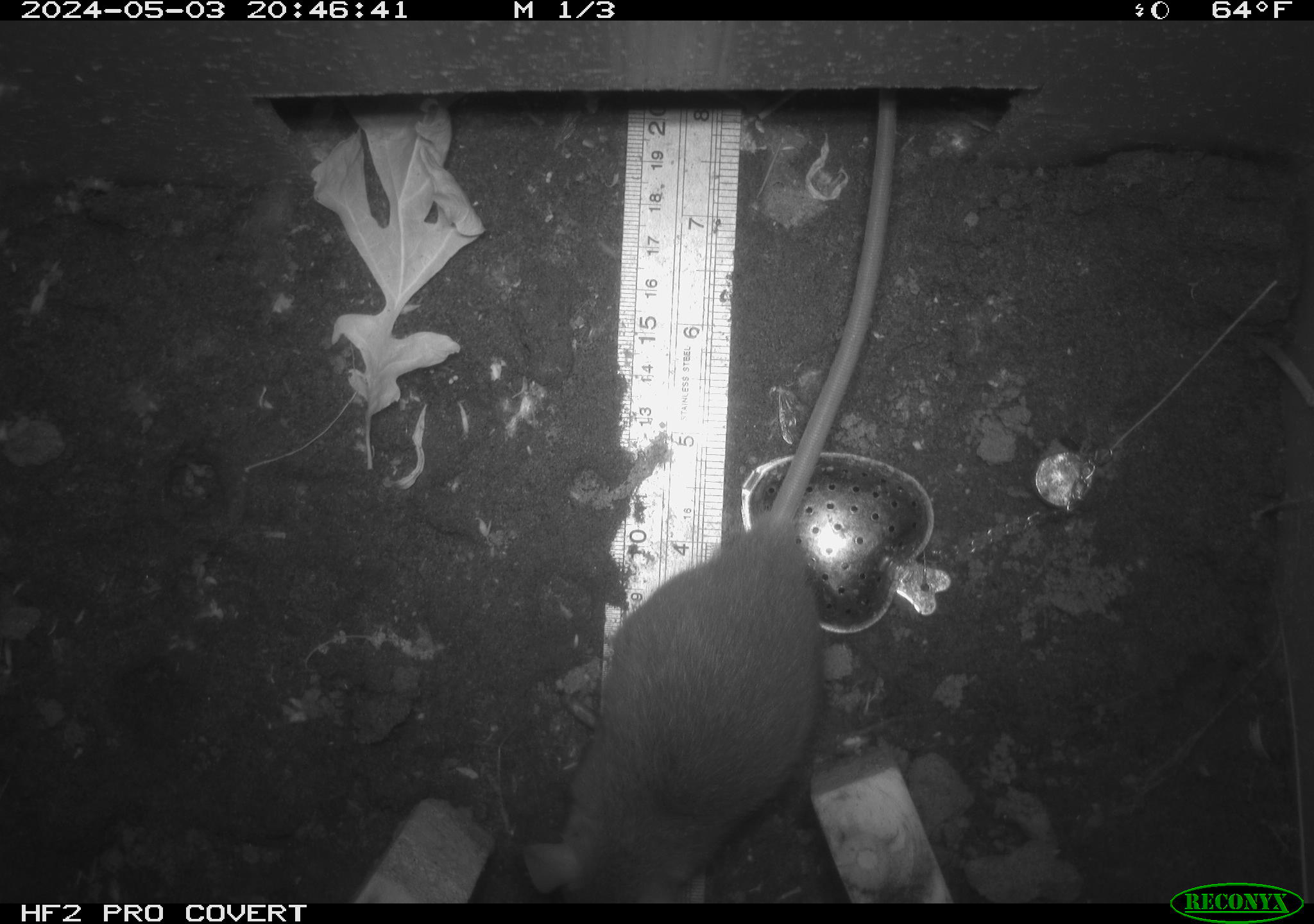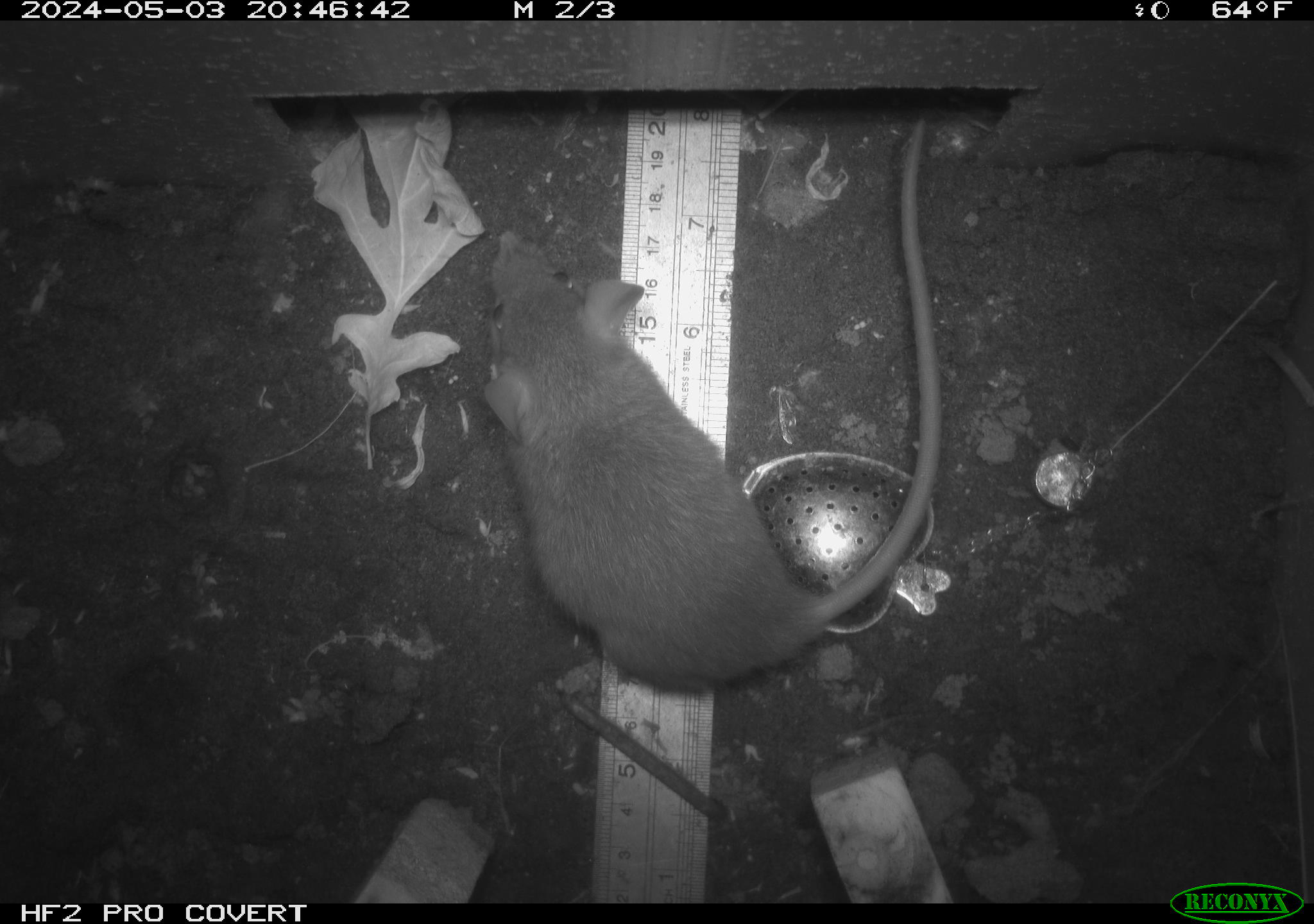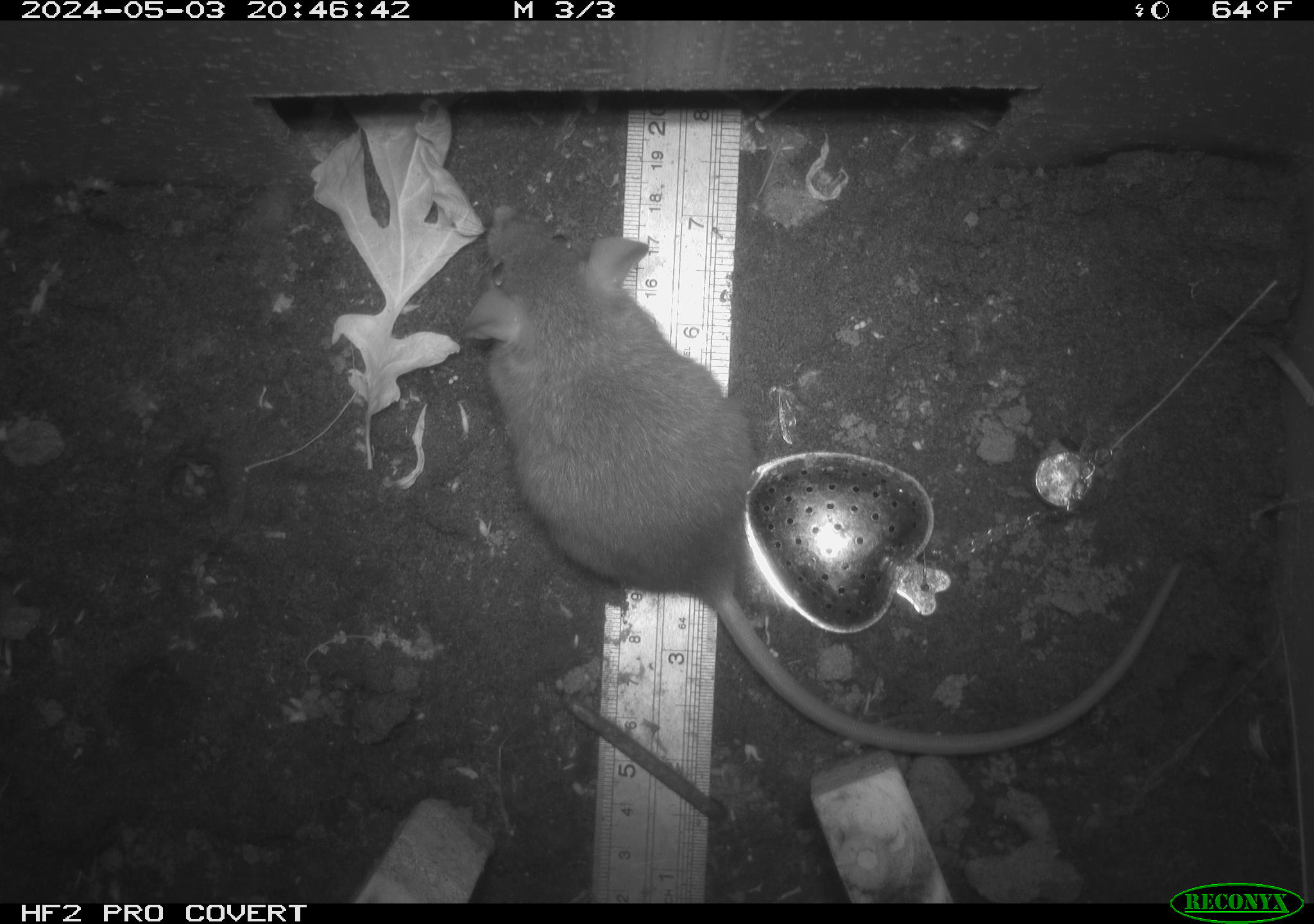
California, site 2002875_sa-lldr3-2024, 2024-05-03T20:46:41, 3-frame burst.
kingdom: Animalia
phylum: Chordata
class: Mammalia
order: Rodentia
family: Muridae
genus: Rattus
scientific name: Rattus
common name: rat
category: rattus species